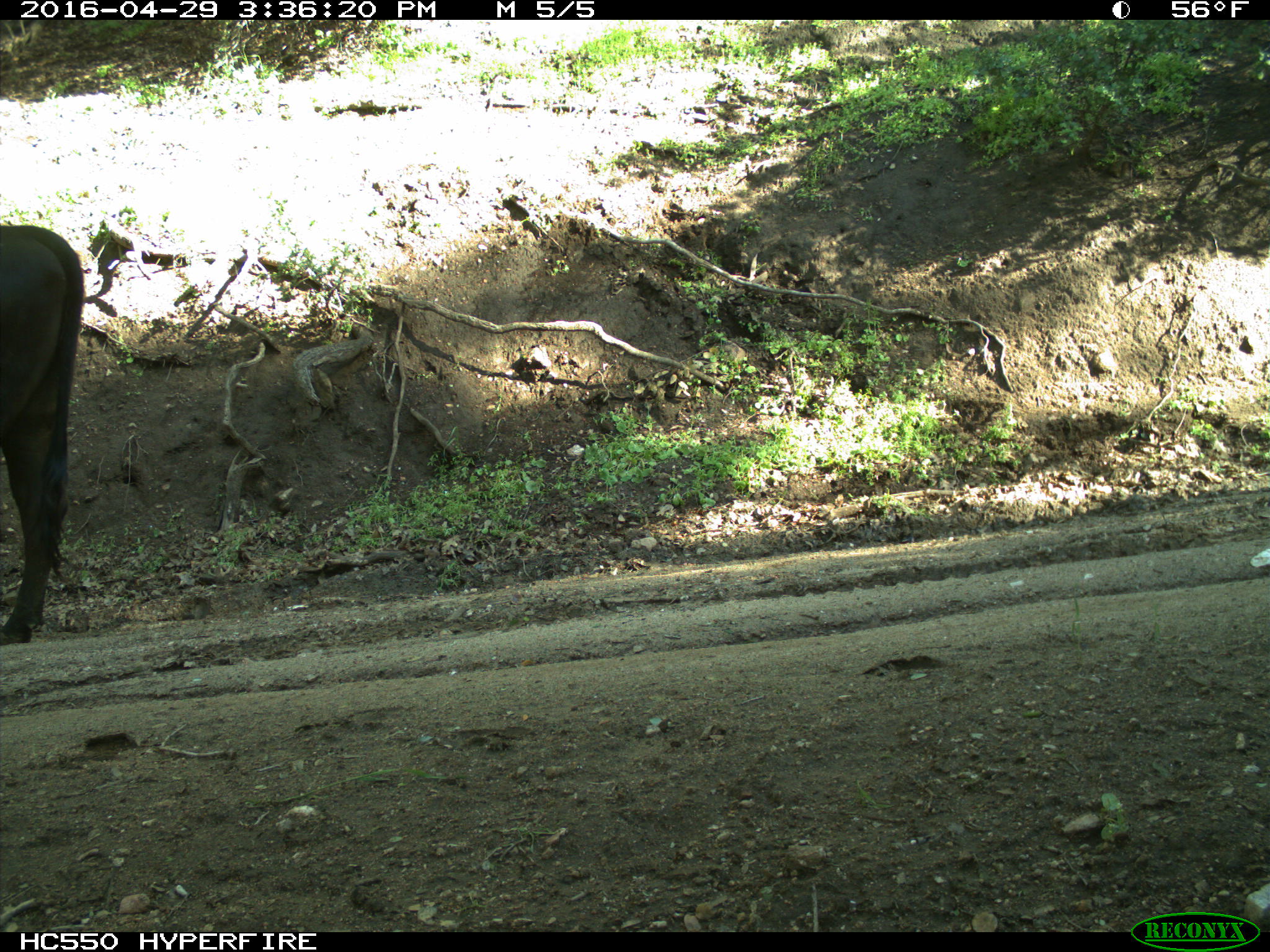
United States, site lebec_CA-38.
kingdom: Animalia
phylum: Chordata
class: Mammalia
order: Artiodactyla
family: Bovidae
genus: Bos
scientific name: Bos taurus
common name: domestic cow